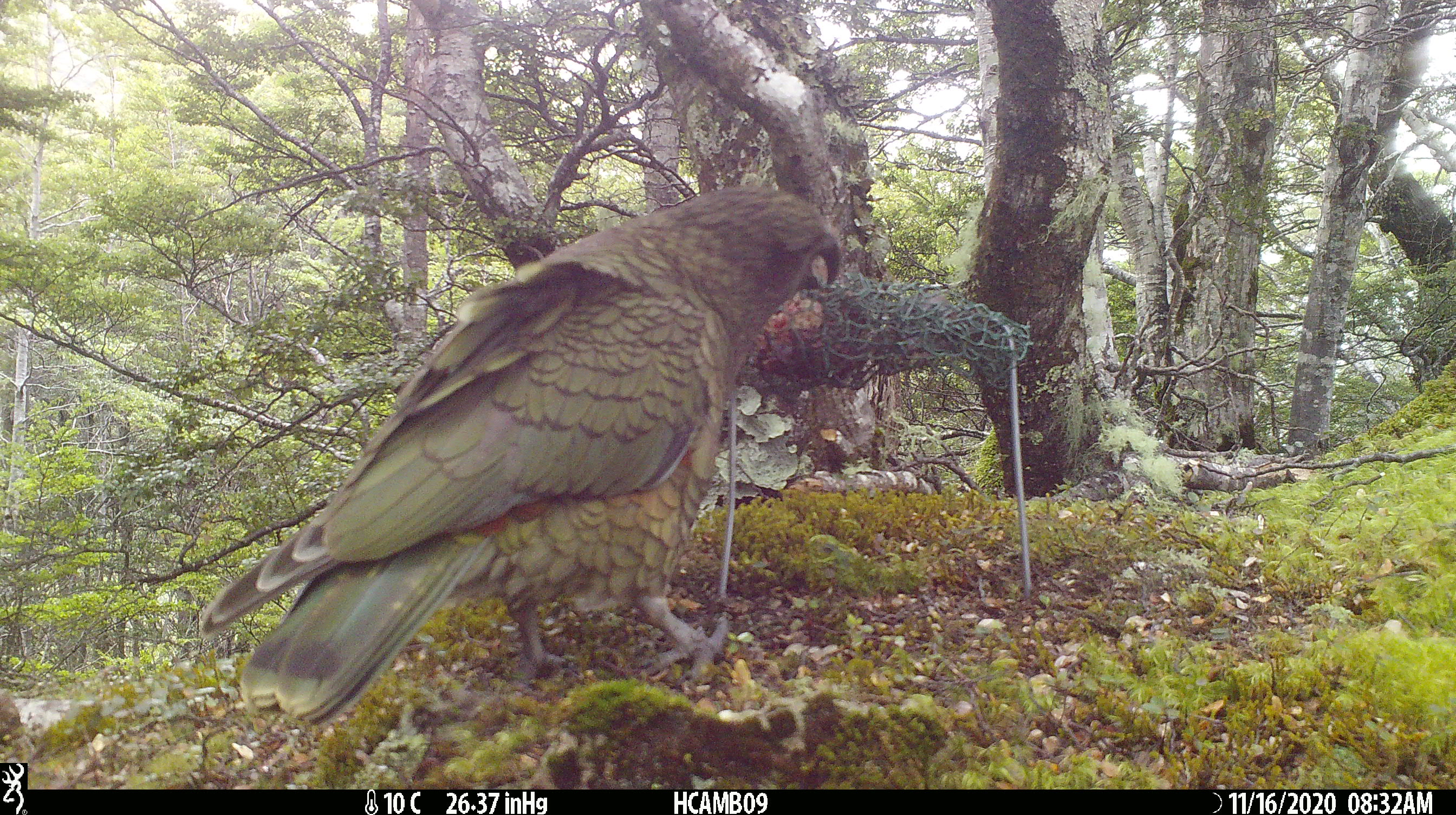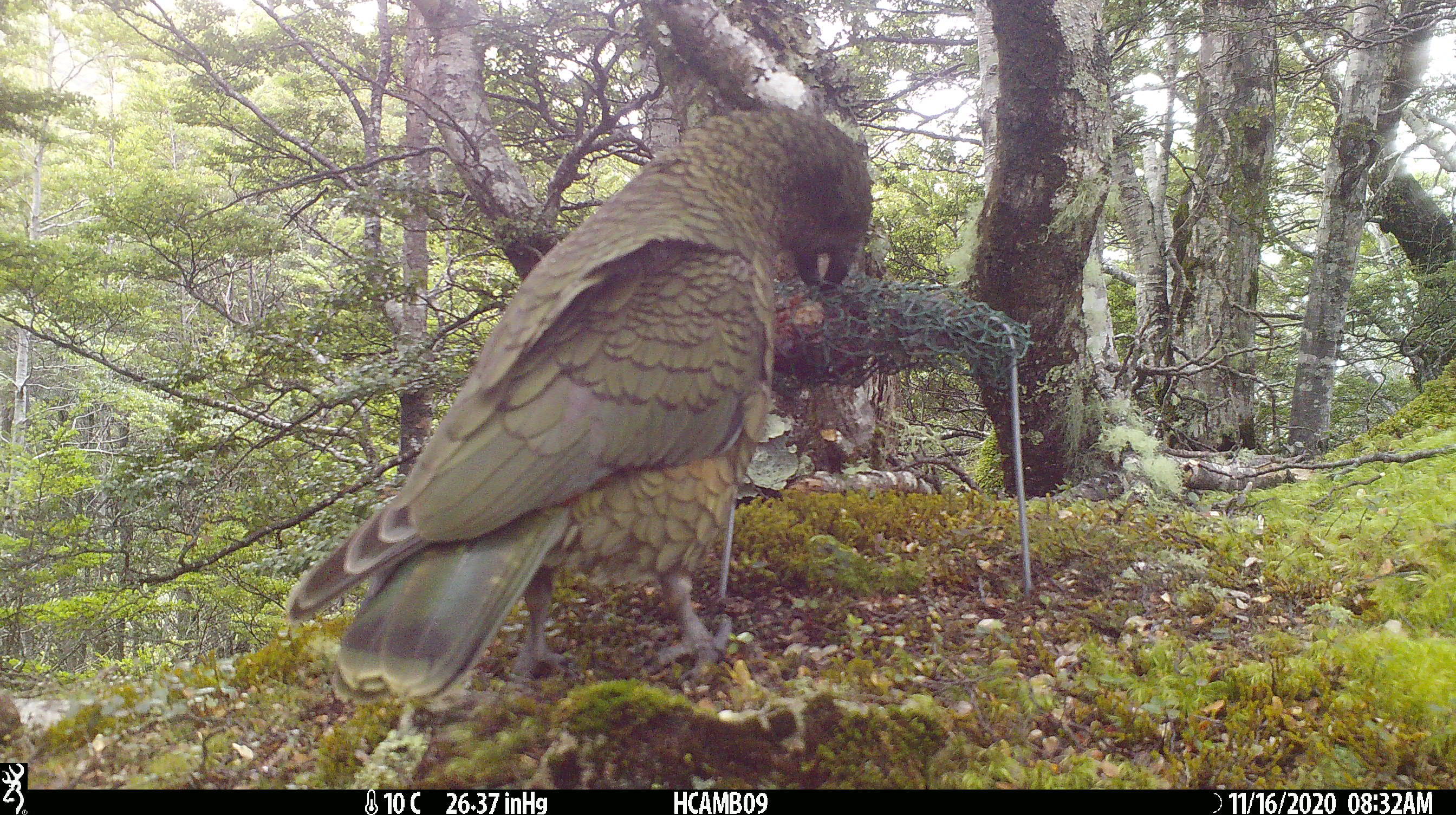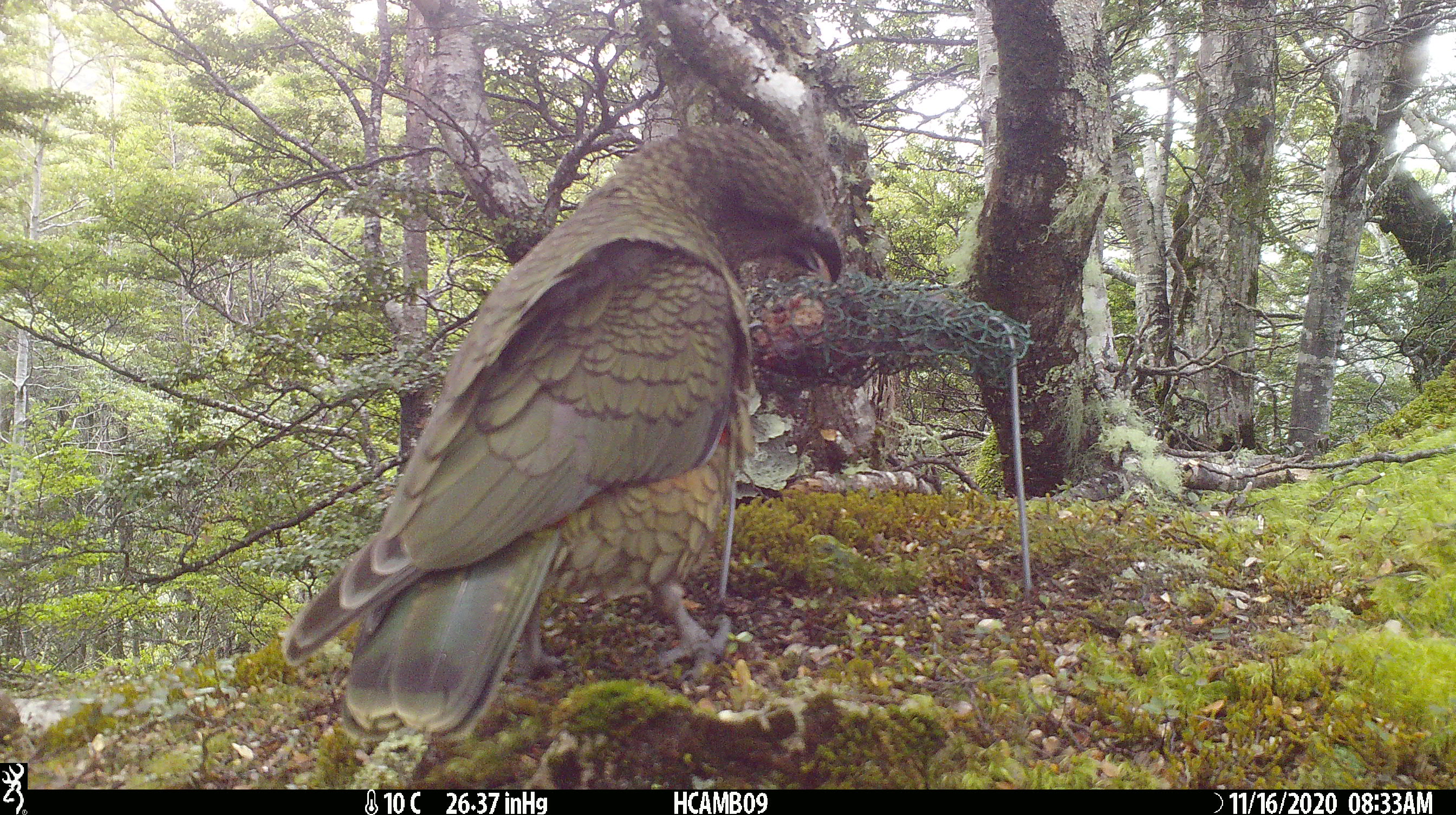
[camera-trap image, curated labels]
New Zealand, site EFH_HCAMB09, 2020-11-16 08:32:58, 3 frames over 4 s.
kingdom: Animalia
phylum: Chordata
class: Aves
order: Psittaciformes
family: Strigopidae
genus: Nestor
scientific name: Nestor notabilis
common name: kea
Kea (Nestor notabilis).